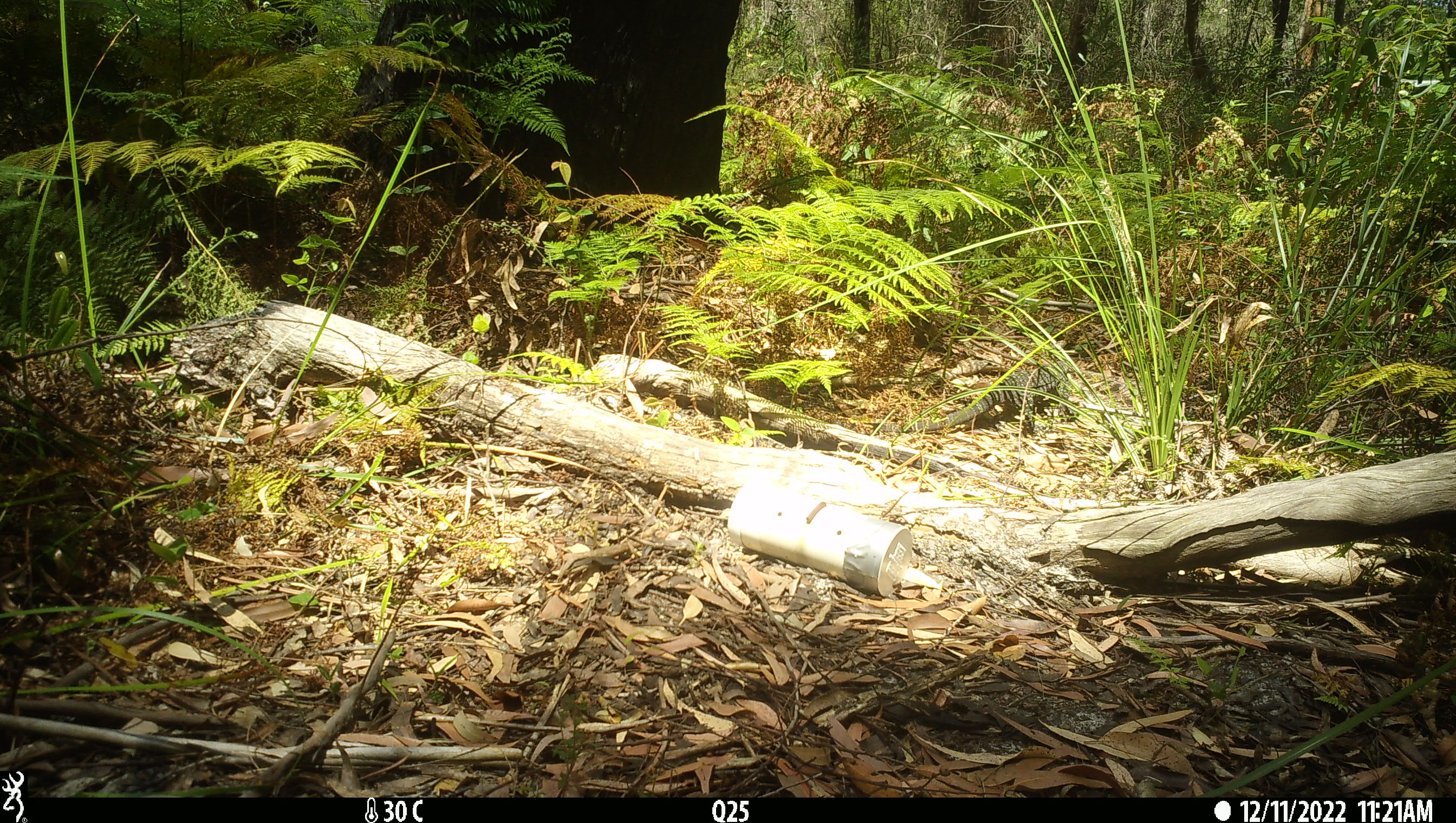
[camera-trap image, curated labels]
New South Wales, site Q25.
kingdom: Animalia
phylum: Chordata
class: Reptilia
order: Squamata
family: Varanidae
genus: Varanus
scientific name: Varanus varius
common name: lace monitor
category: goanna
Goanna (lace monitor) (Varanus varius).